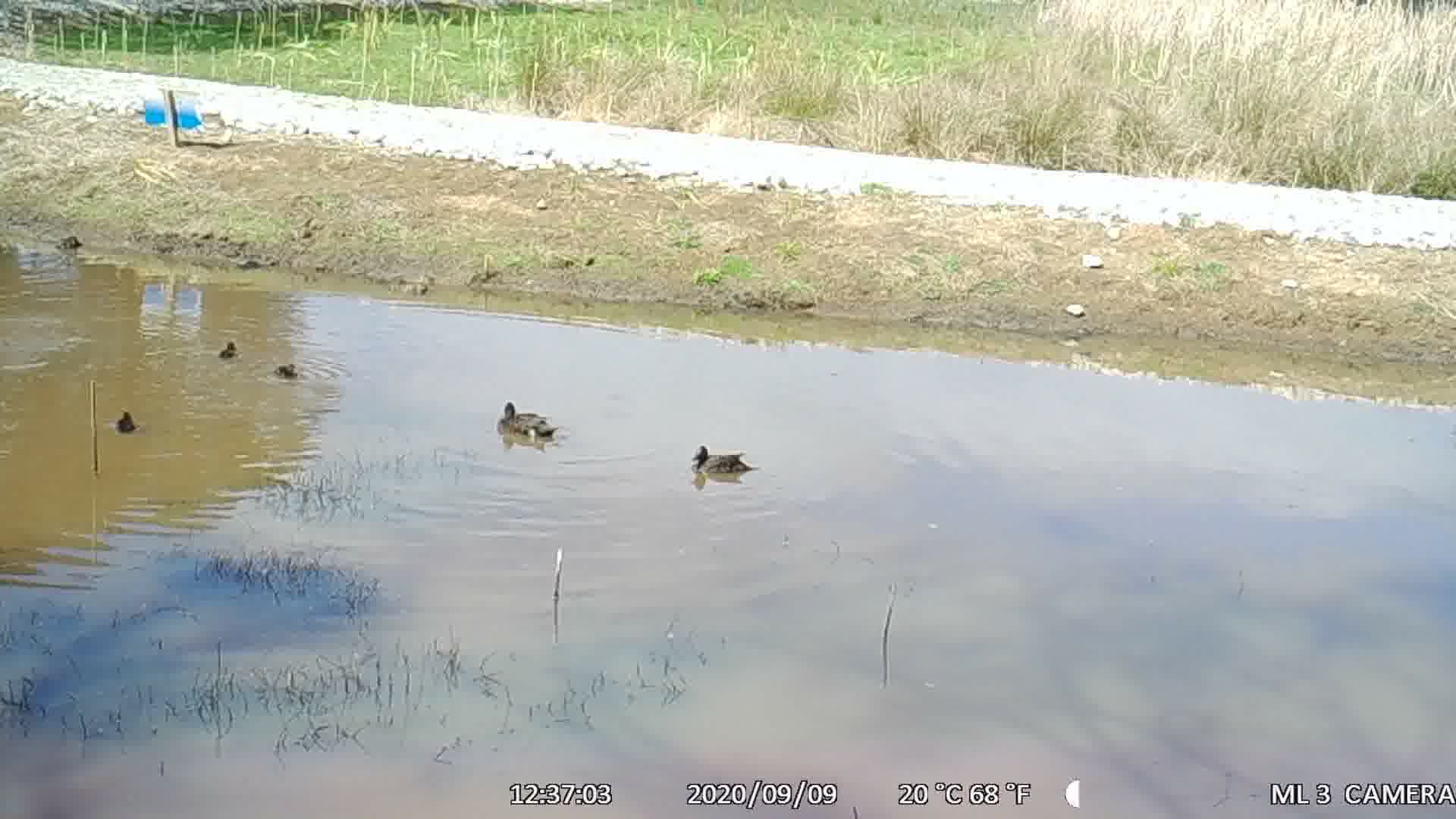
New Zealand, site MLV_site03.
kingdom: Animalia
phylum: Chordata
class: Aves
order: Anseriformes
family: Anatidae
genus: Anas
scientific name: Anas chlorotis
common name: brown teal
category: pateke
Pateke (brown teal) (Anas chlorotis).